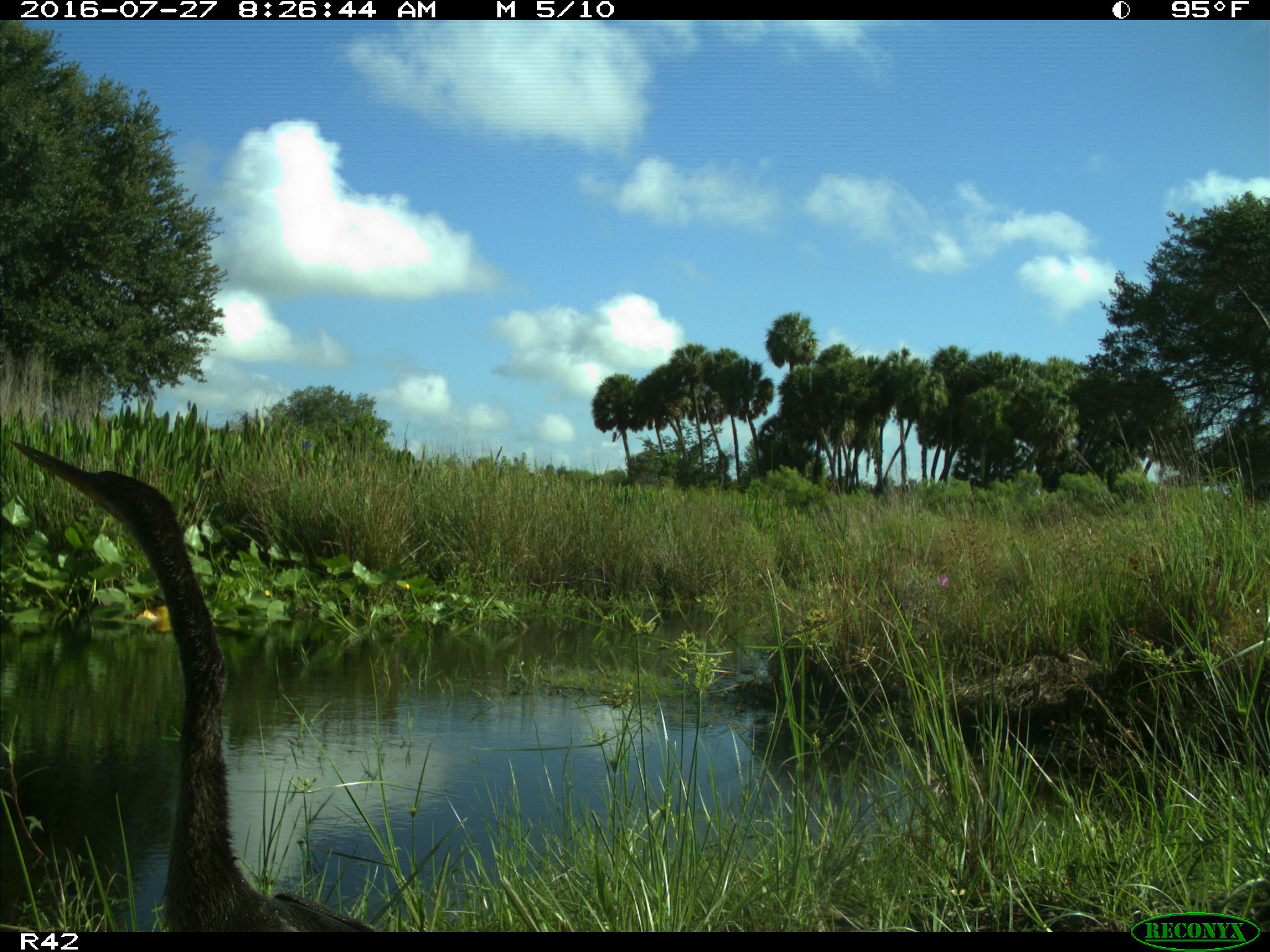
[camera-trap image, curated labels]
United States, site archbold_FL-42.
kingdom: Animalia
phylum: Chordata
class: Aves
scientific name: Aves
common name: birds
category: unidentified bird